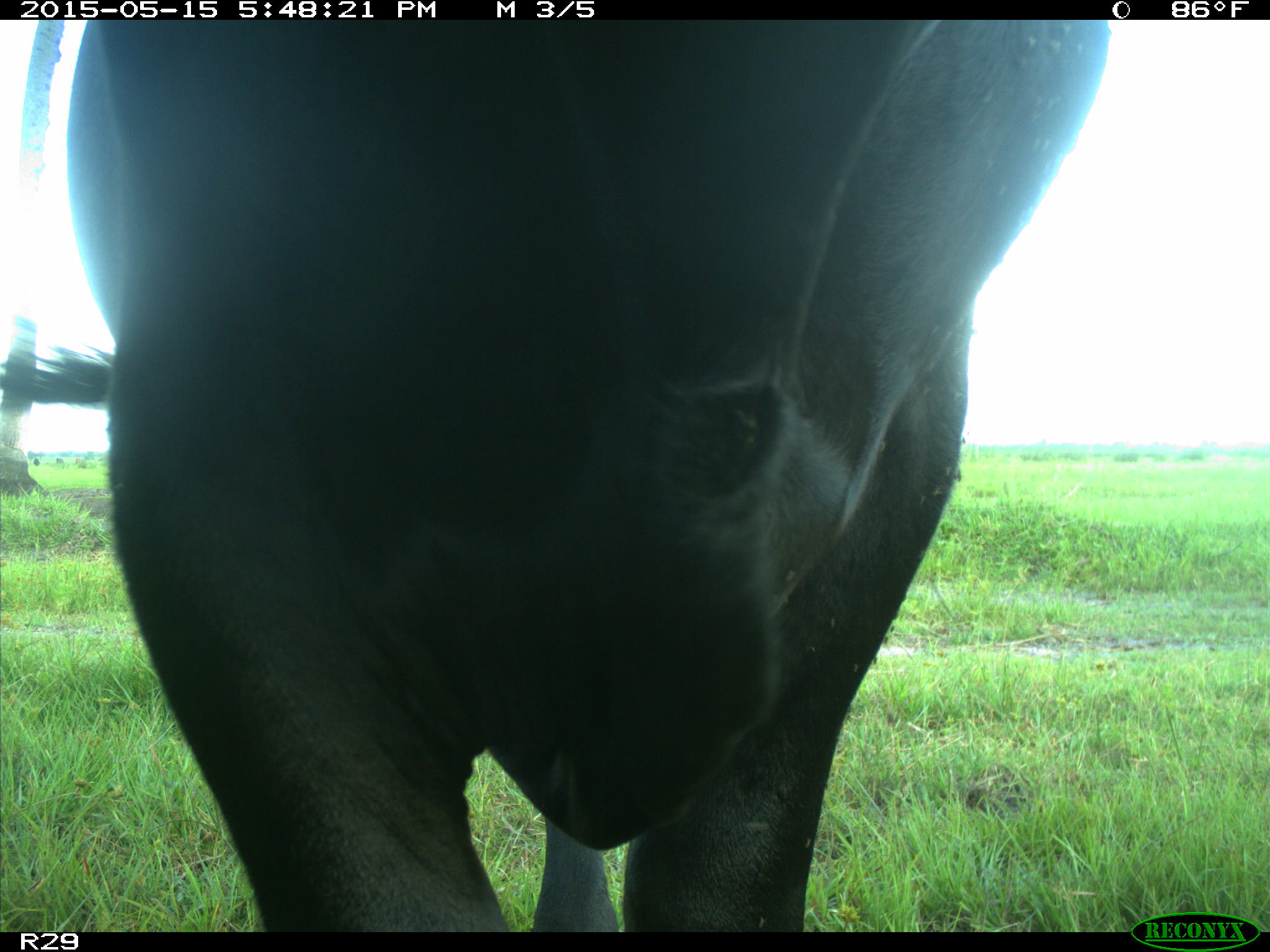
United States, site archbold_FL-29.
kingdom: Animalia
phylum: Chordata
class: Mammalia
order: Artiodactyla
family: Bovidae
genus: Bos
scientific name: Bos taurus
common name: domestic cow